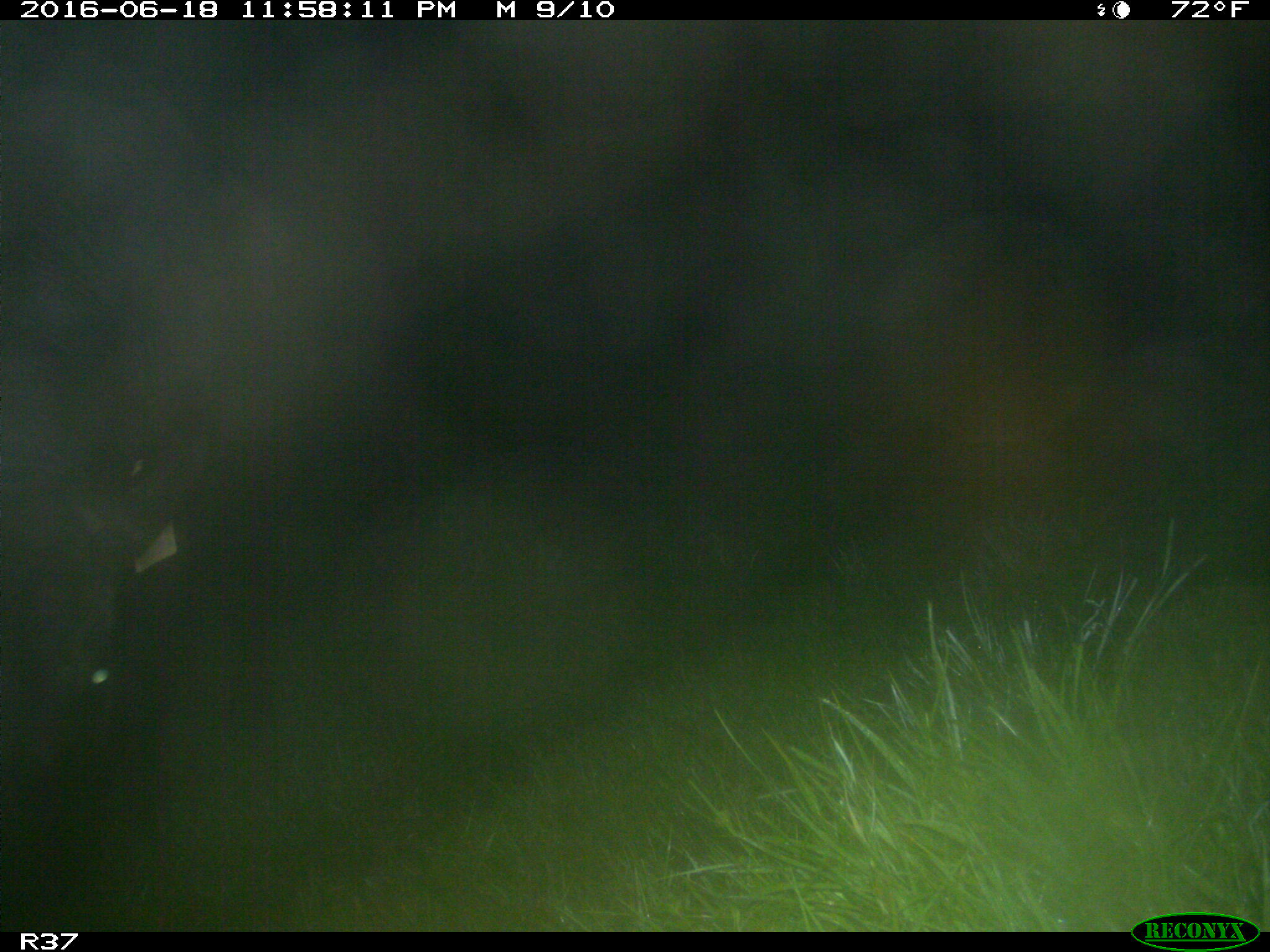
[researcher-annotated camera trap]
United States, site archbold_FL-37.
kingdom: Animalia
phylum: Chordata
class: Mammalia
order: Artiodactyla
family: Bovidae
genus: Bos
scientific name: Bos taurus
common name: domestic cow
Bos taurus (domestic cow).